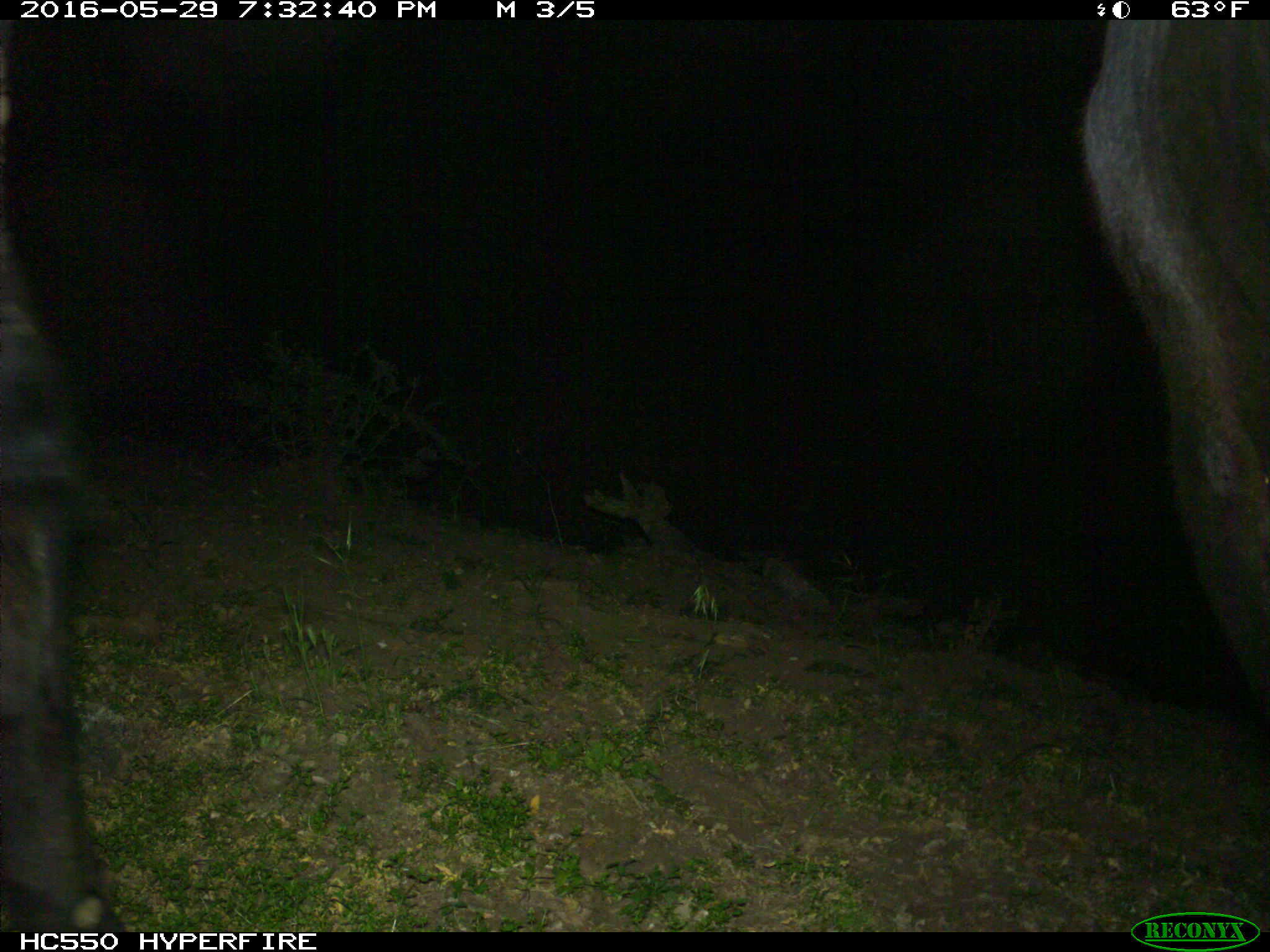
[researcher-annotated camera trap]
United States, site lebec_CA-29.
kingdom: Animalia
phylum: Chordata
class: Mammalia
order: Artiodactyla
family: Bovidae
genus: Bos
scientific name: Bos taurus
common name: domestic cow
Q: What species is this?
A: Bos taurus (domestic cow).